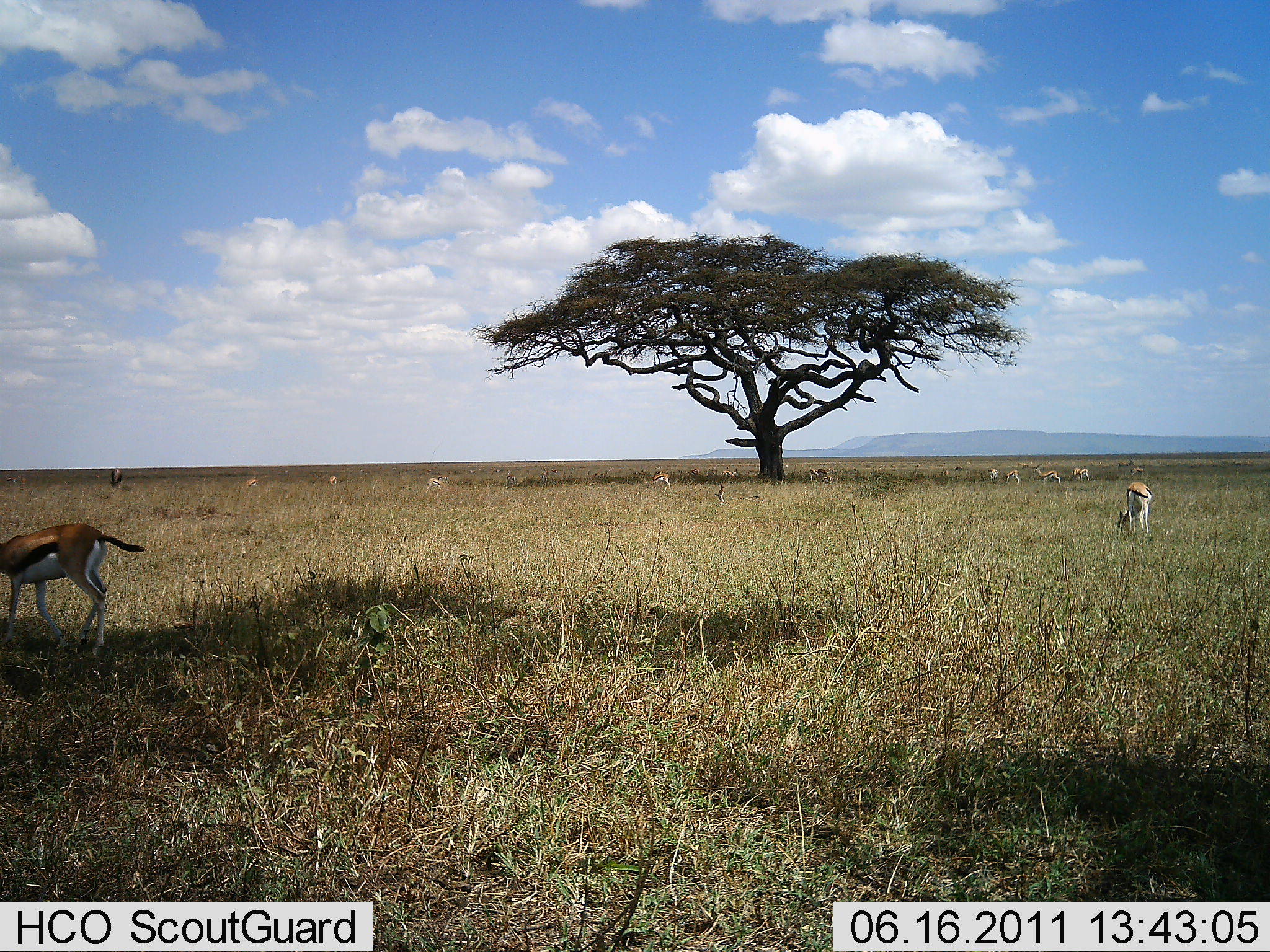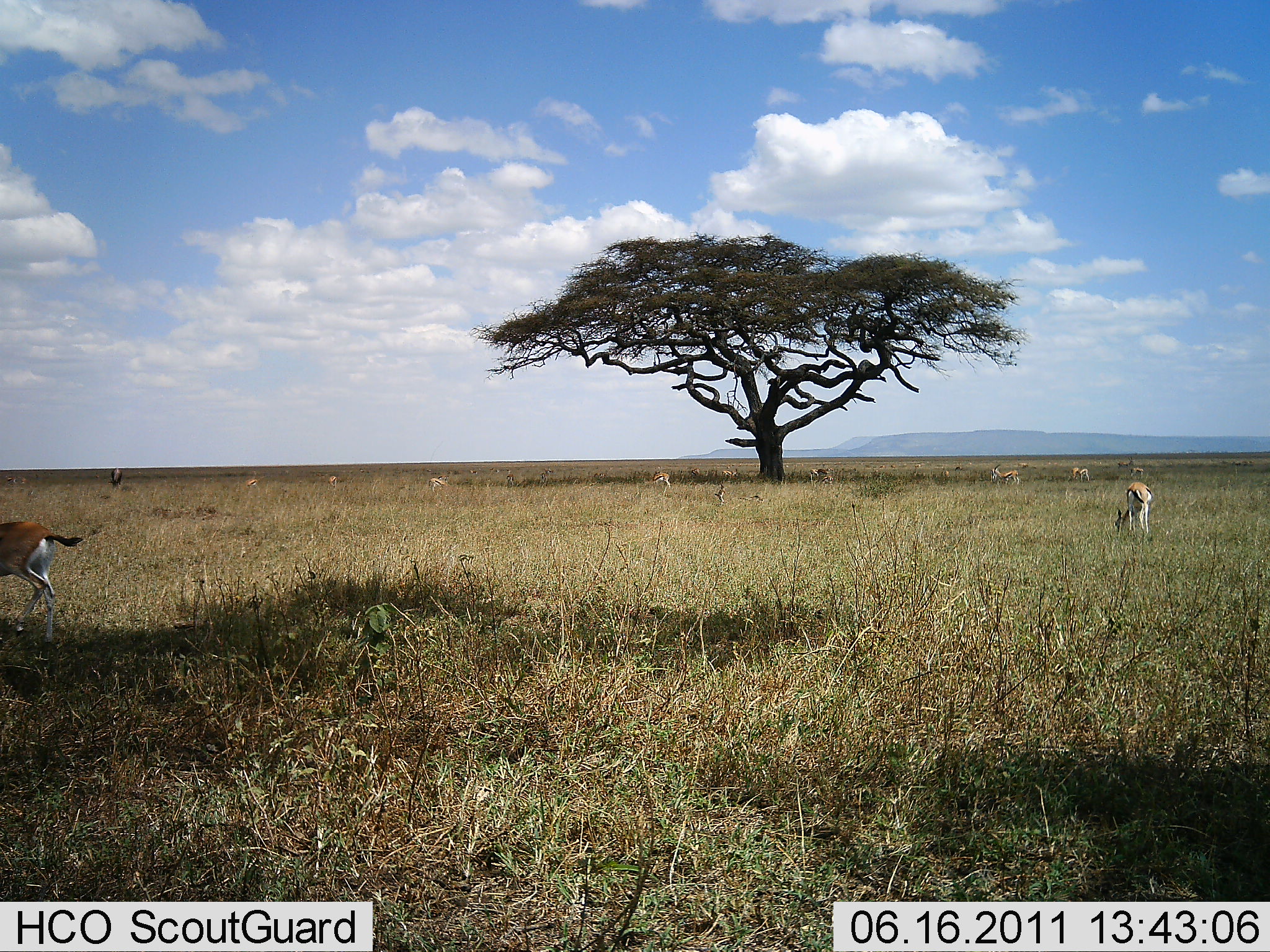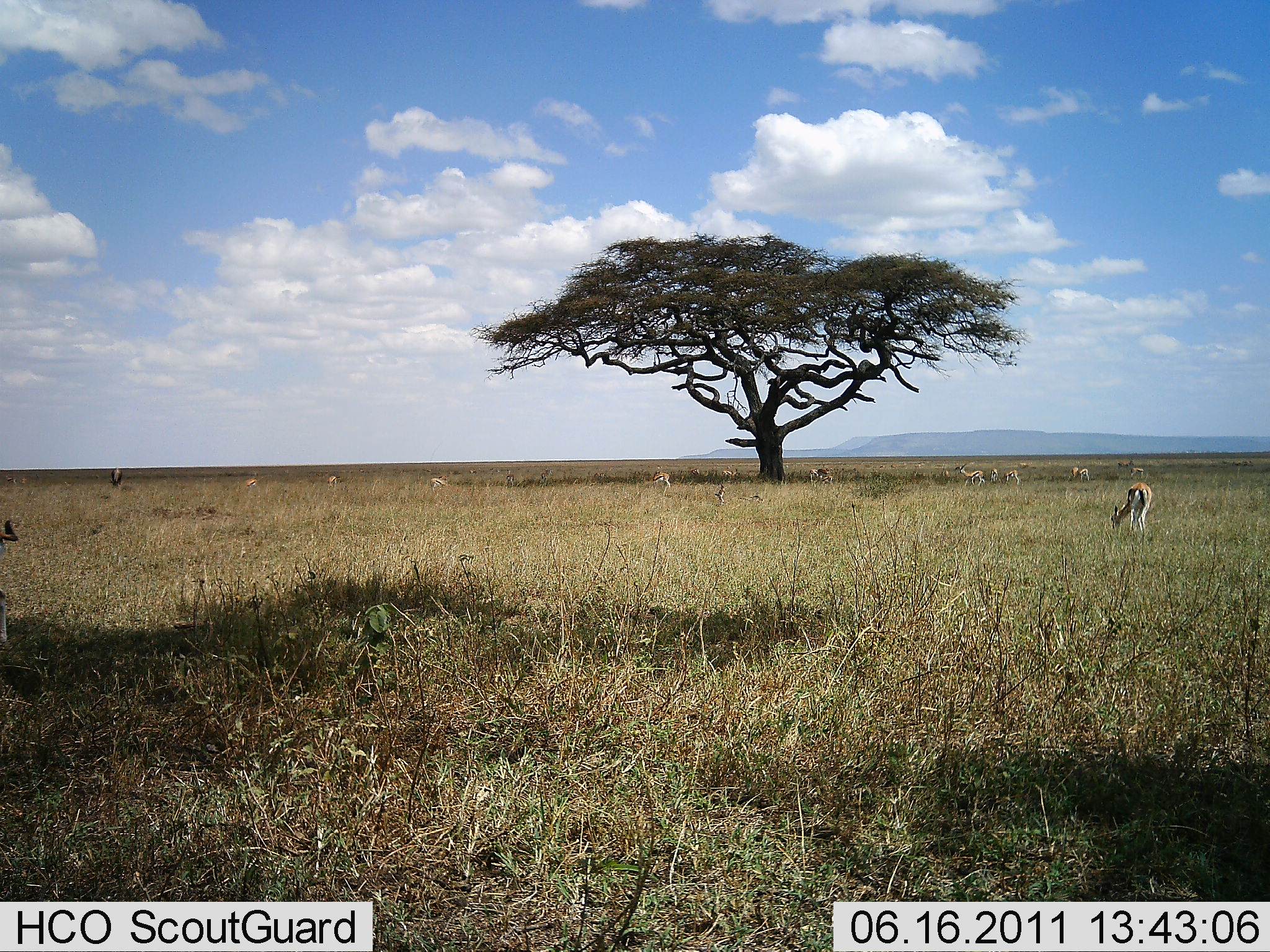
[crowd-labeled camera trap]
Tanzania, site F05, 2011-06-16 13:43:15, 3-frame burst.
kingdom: Animalia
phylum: Chordata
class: Mammalia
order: Artiodactyla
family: Bovidae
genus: Eudorcas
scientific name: Eudorcas thomsonii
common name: thomson's gazelle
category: gazellethomsons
Gazellethomsons (thomson's gazelle) (Eudorcas thomsonii), count 11-50. Behavior (volunteer vote fractions): standing 47%, resting 7%, moving 67%, interacting 7%. Young present (vote fraction): 0%. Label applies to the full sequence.